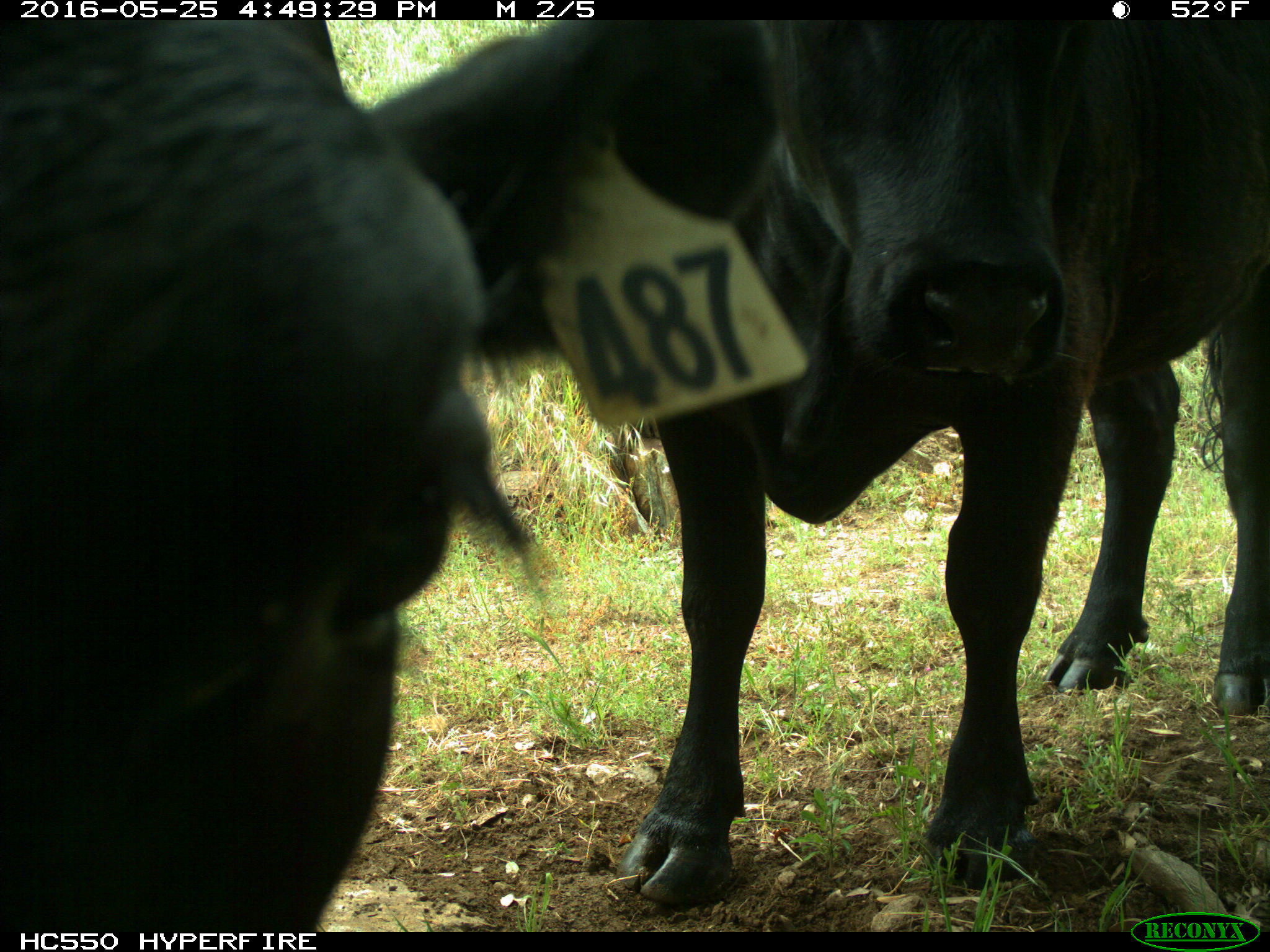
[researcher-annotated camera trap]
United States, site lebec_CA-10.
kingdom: Animalia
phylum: Chordata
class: Mammalia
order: Artiodactyla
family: Bovidae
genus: Bos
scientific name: Bos taurus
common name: domestic cow